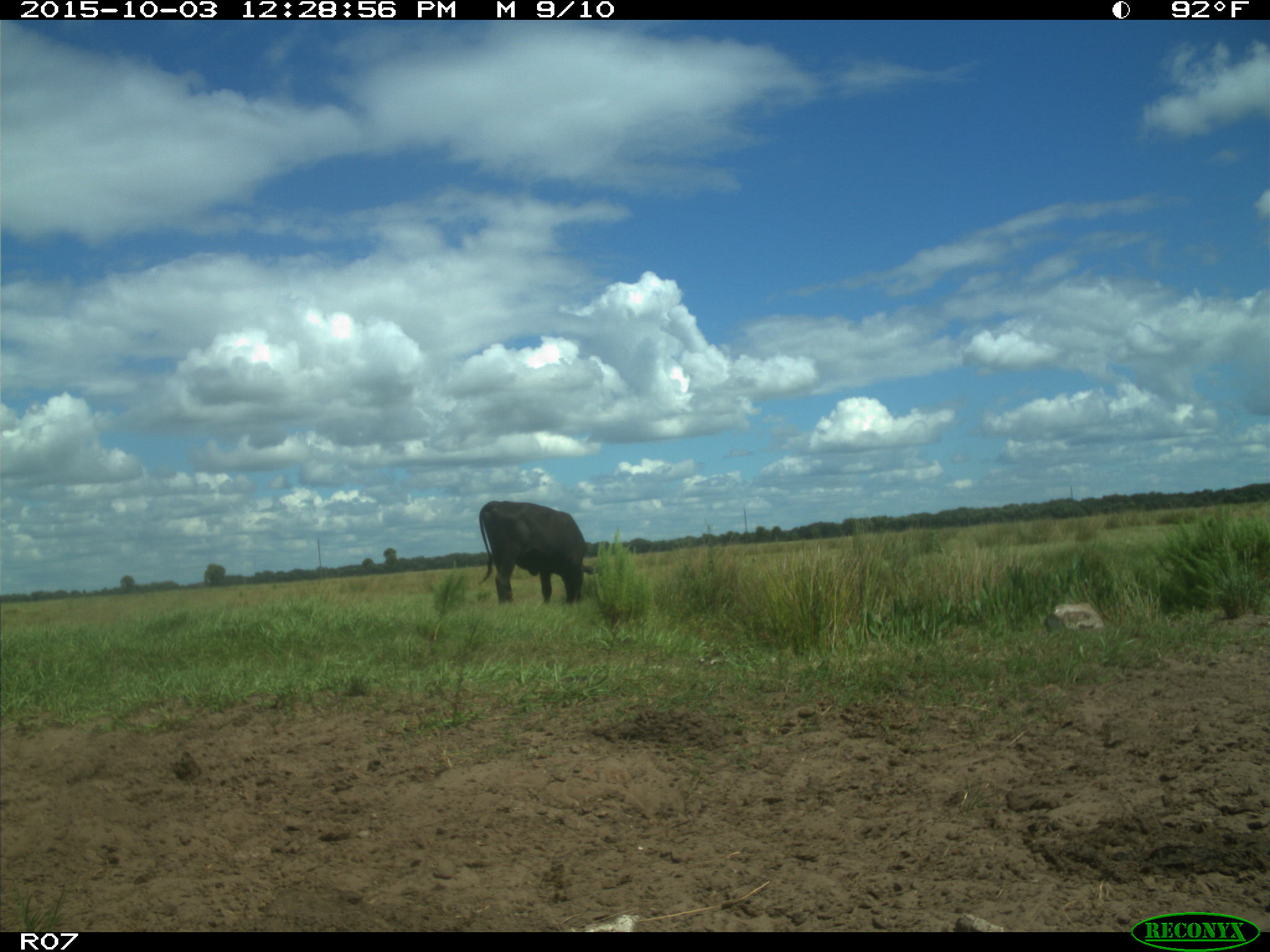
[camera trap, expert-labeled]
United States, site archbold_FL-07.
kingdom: Animalia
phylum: Chordata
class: Mammalia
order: Artiodactyla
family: Bovidae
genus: Bos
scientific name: Bos taurus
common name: domestic cow